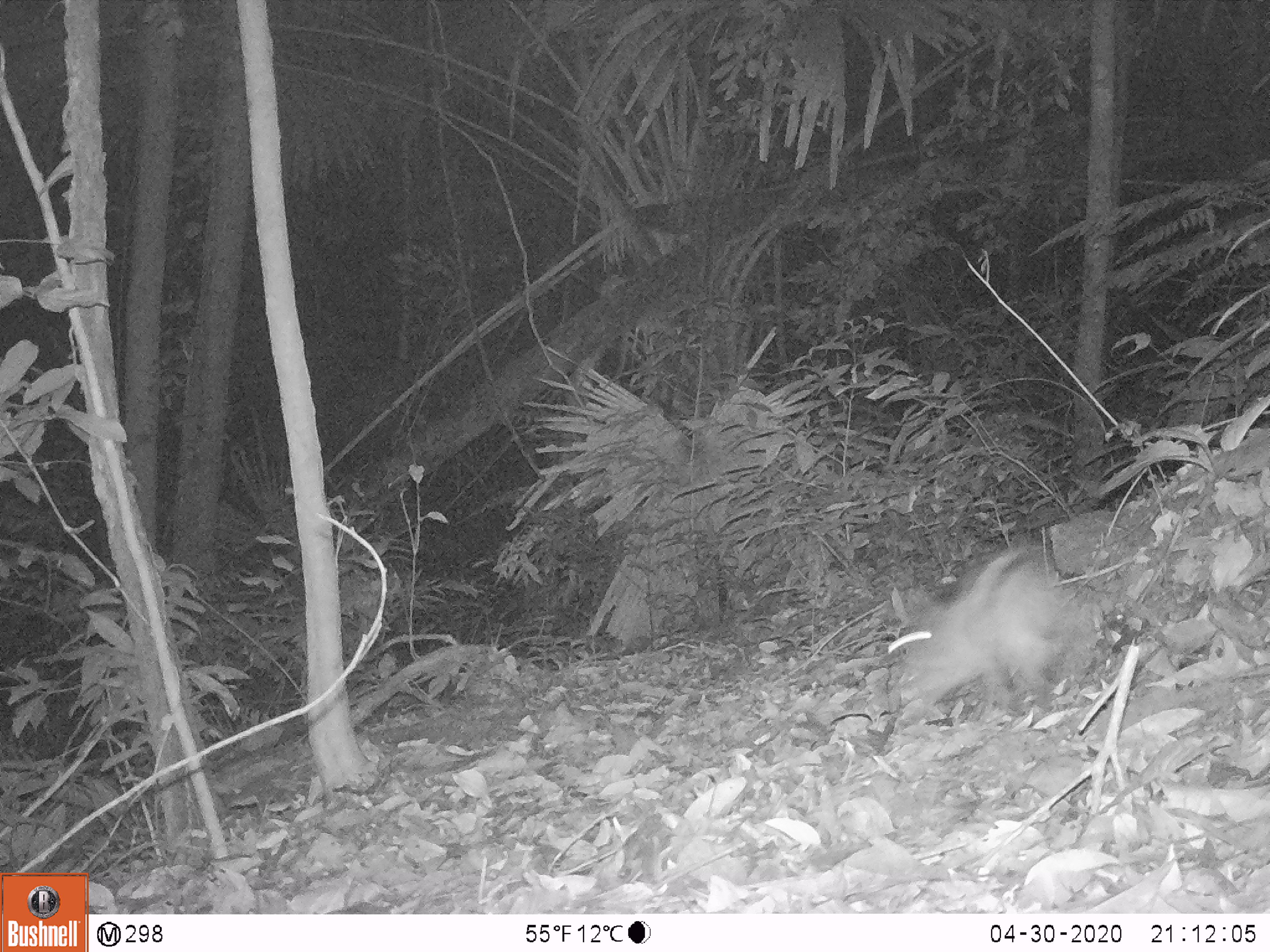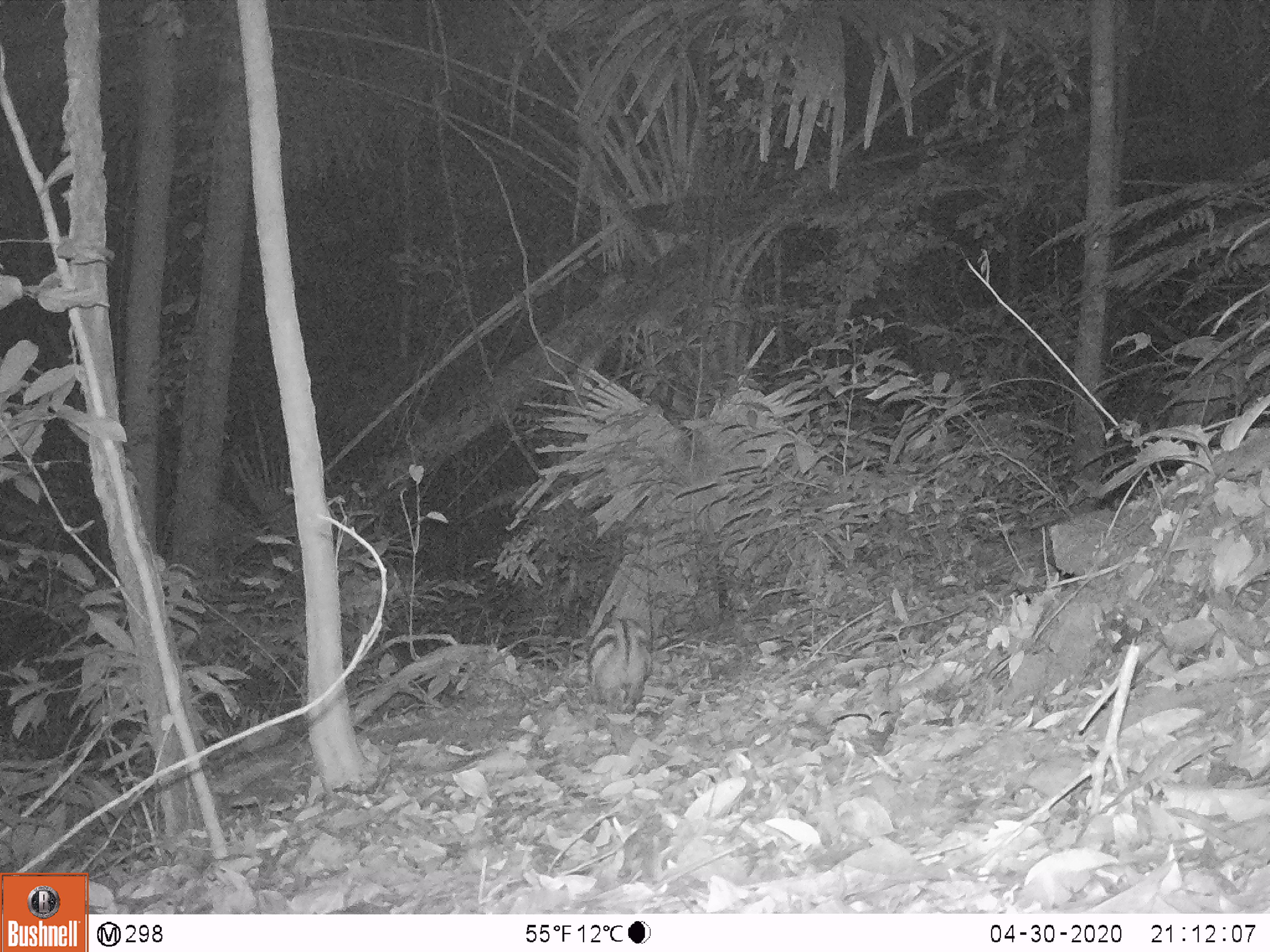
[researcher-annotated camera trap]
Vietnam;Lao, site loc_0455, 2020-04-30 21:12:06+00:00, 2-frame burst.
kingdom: Animalia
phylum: Chordata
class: Mammalia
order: Lagomorpha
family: Leporidae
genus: Nesolagus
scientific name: Nesolagus timminsi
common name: annamite striped rabbit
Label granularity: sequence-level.